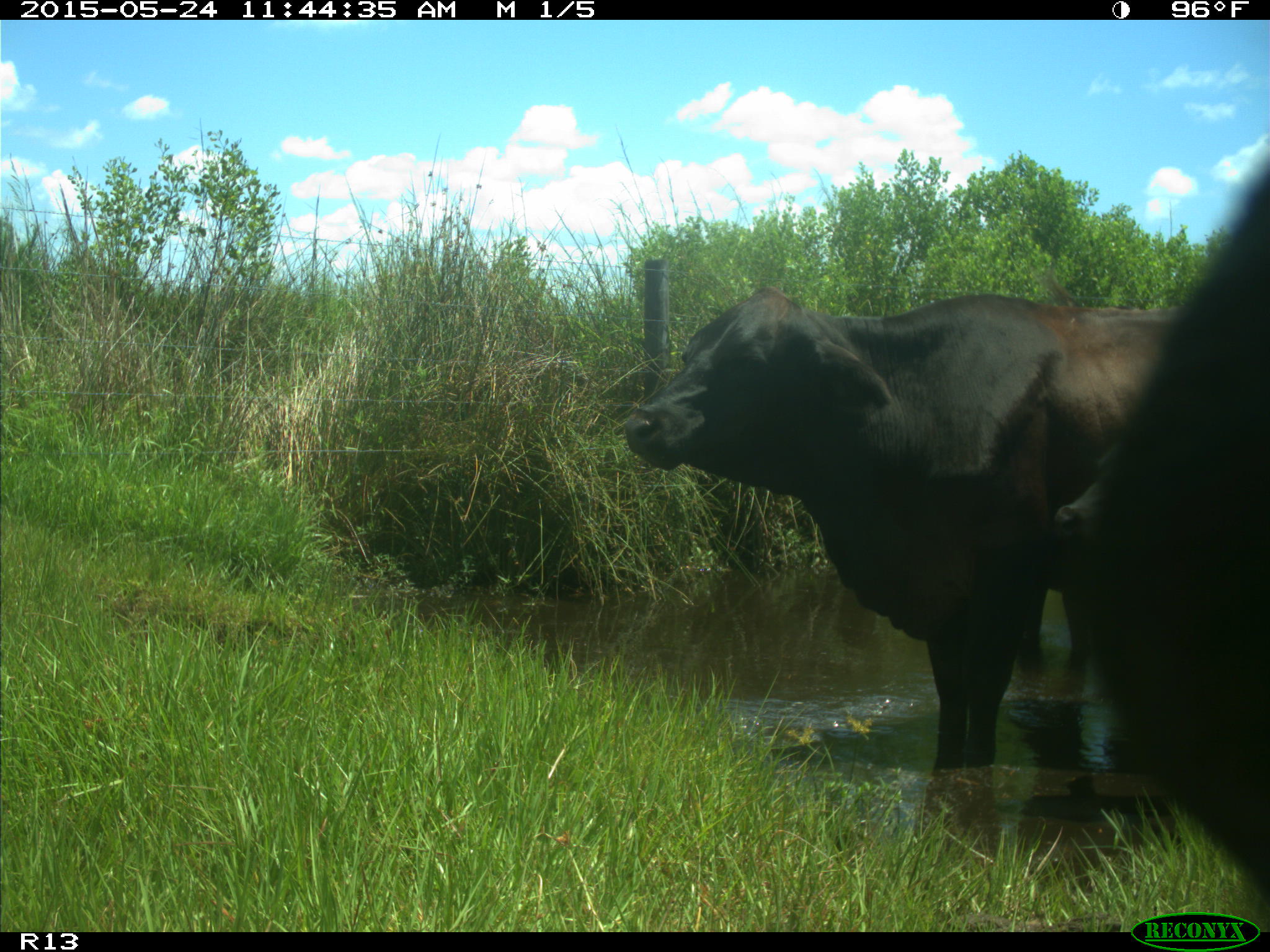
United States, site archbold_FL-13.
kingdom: Animalia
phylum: Chordata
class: Mammalia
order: Artiodactyla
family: Bovidae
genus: Bos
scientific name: Bos taurus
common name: domestic cow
Bos taurus (domestic cow).